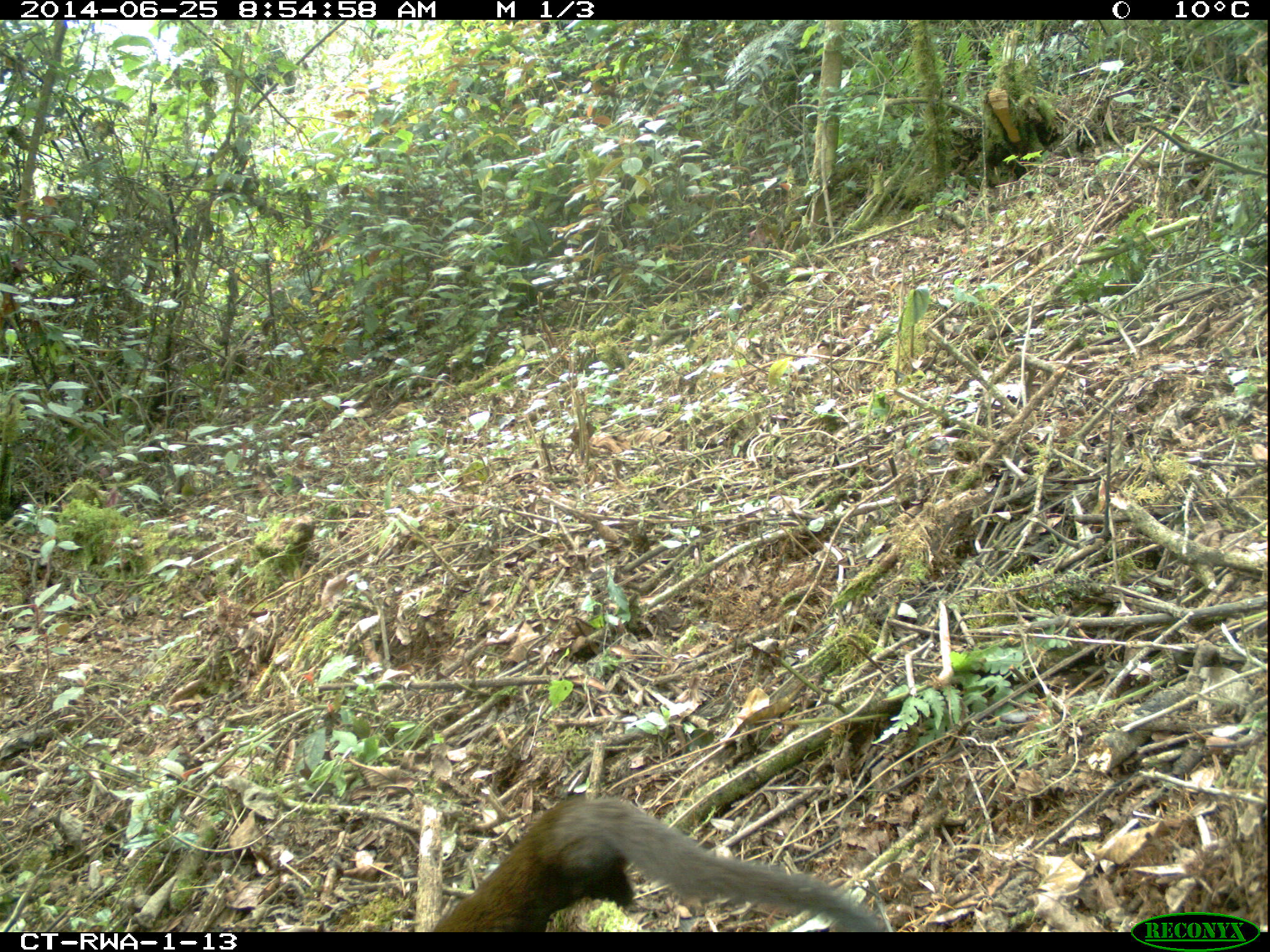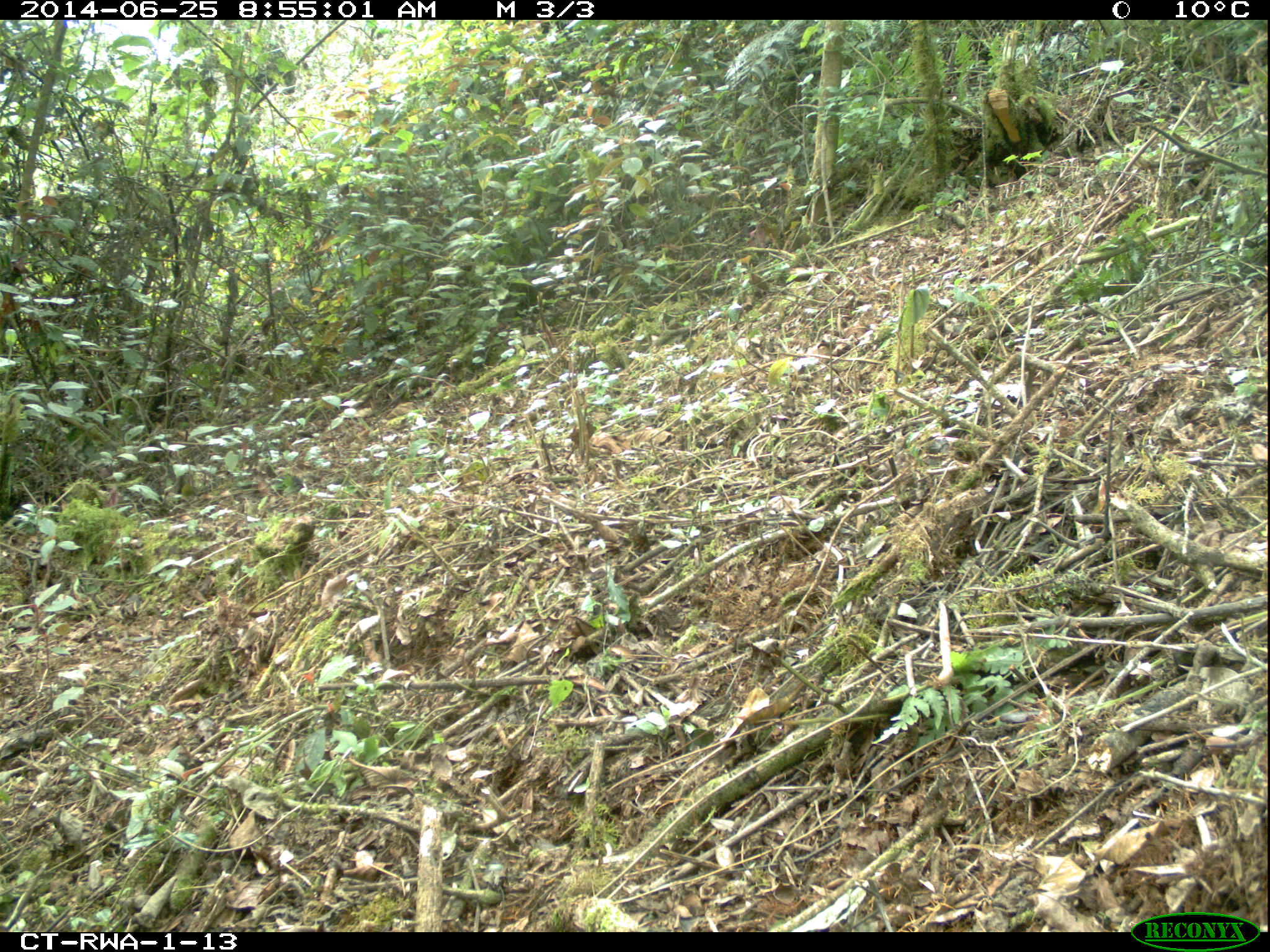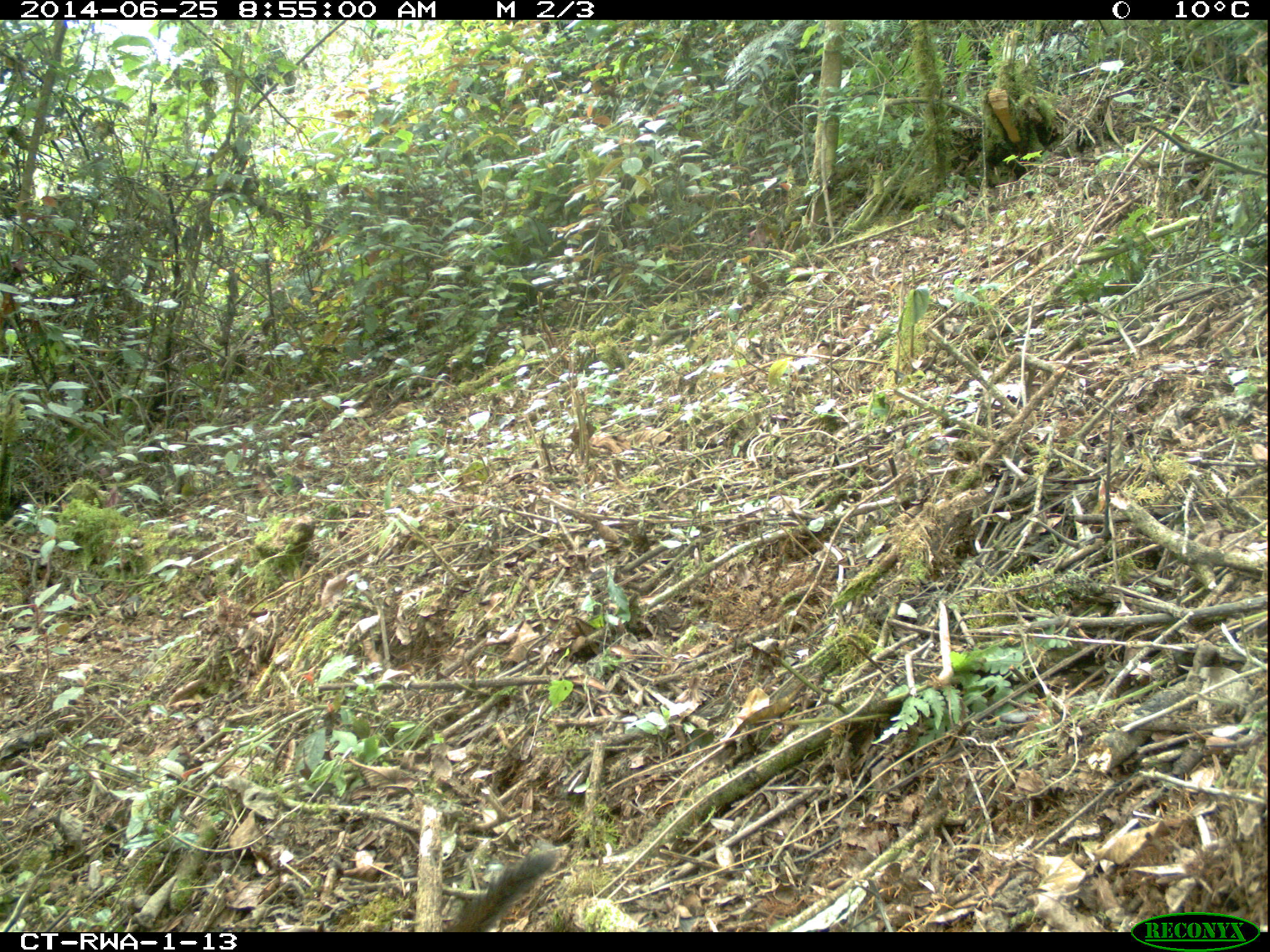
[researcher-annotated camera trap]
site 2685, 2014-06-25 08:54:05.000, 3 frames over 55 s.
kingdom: Animalia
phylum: Chordata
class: Mammalia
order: Rodentia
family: Sciuridae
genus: Funisciurus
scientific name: Funisciurus carruthersi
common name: carruther's mountain squirrel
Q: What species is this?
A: Funisciurus carruthersi (carruther's mountain squirrel).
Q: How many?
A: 1.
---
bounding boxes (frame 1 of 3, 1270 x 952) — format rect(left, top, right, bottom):
funisciurus carruthersi: rect(425, 796, 885, 932)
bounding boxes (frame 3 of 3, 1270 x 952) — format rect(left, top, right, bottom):
funisciurus carruthersi: rect(444, 845, 556, 932)